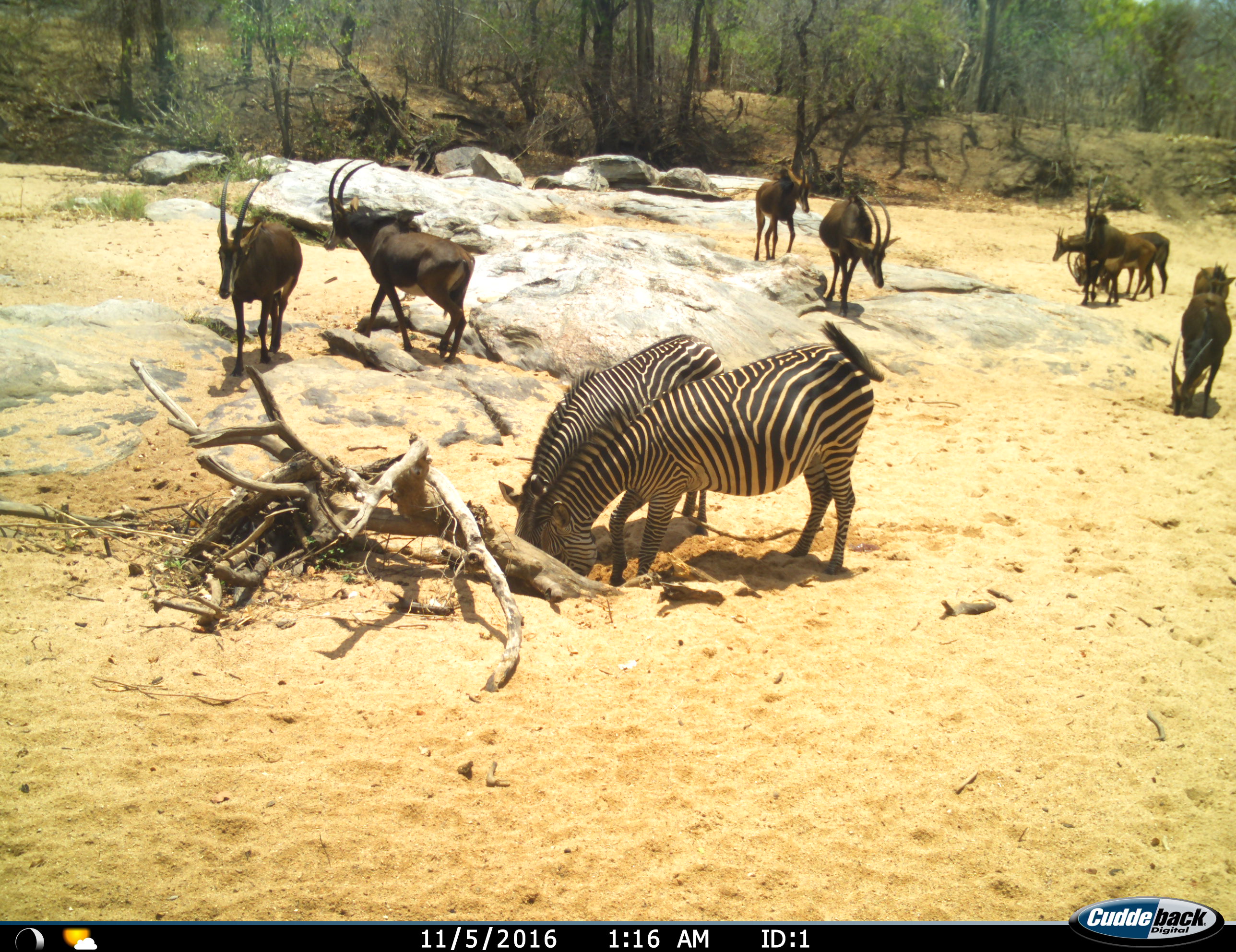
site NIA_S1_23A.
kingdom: Animalia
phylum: Chordata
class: Mammalia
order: Artiodactyla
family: Bovidae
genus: Hippotragus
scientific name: Hippotragus niger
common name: sable antelope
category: sable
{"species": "sable (sable antelope) (Hippotragus niger)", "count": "9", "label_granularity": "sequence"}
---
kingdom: Animalia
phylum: Chordata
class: Mammalia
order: Perissodactyla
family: Equidae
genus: Equus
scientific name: Equus quagga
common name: plains zebra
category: zebraplains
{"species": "zebraplains (plains zebra) (Equus quagga)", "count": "2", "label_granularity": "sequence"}